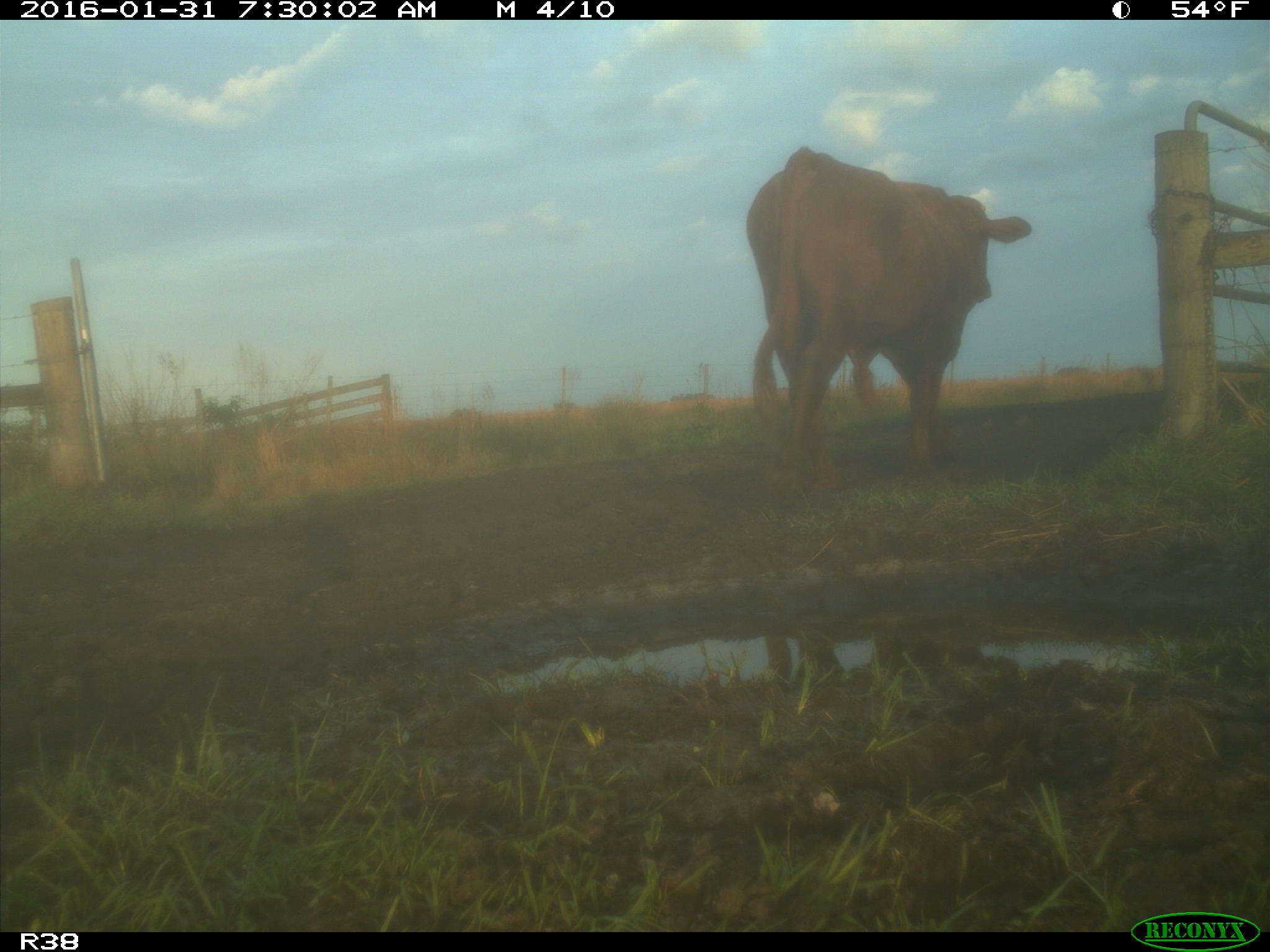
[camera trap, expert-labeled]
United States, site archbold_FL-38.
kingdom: Animalia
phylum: Chordata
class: Mammalia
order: Artiodactyla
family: Bovidae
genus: Bos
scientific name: Bos taurus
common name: domestic cow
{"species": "Bos taurus (domestic cow)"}